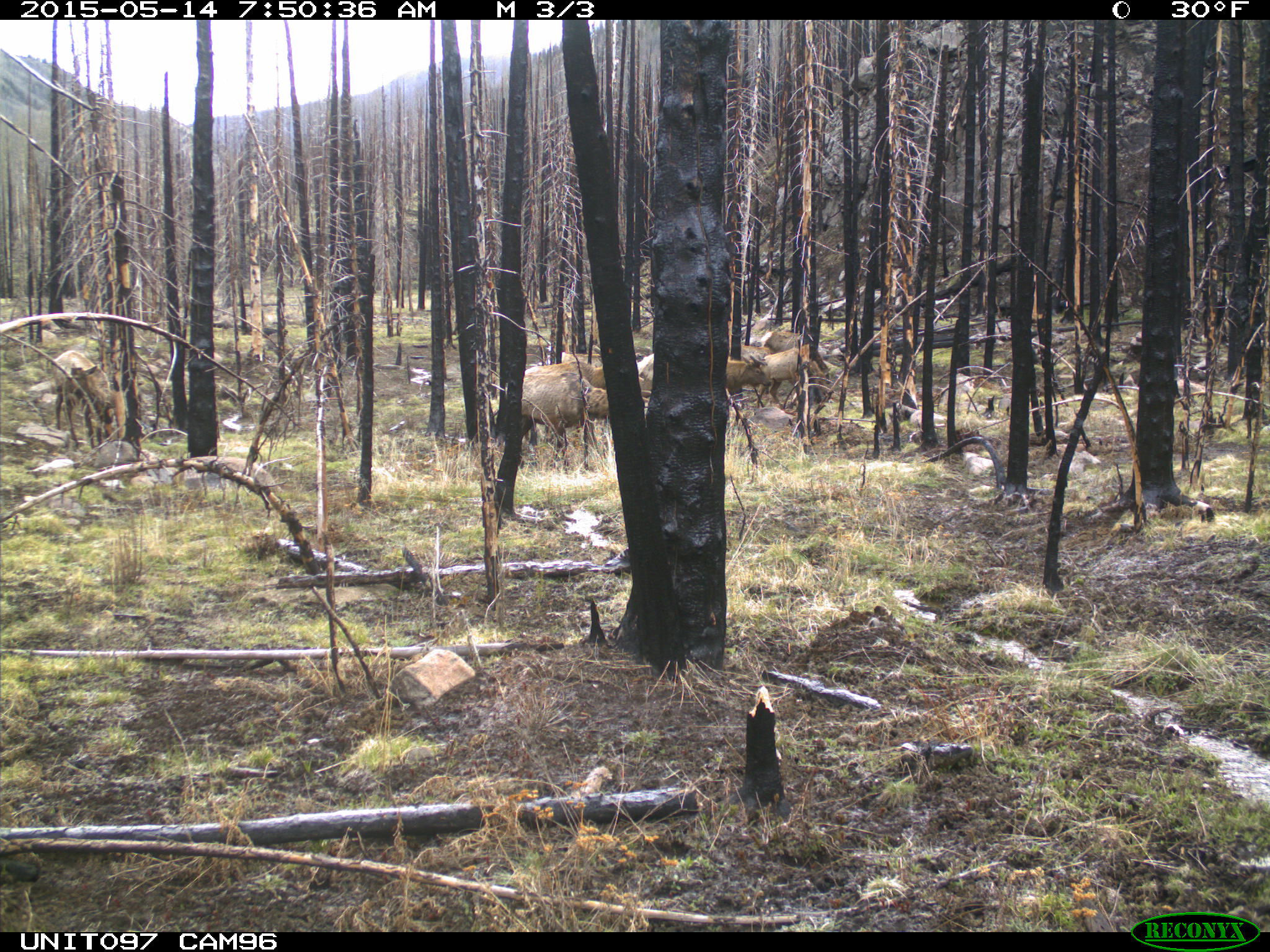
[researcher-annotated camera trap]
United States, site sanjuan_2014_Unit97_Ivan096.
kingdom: Animalia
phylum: Chordata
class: Mammalia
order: Artiodactyla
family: Cervidae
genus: Cervus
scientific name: Cervus elaphus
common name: red deer